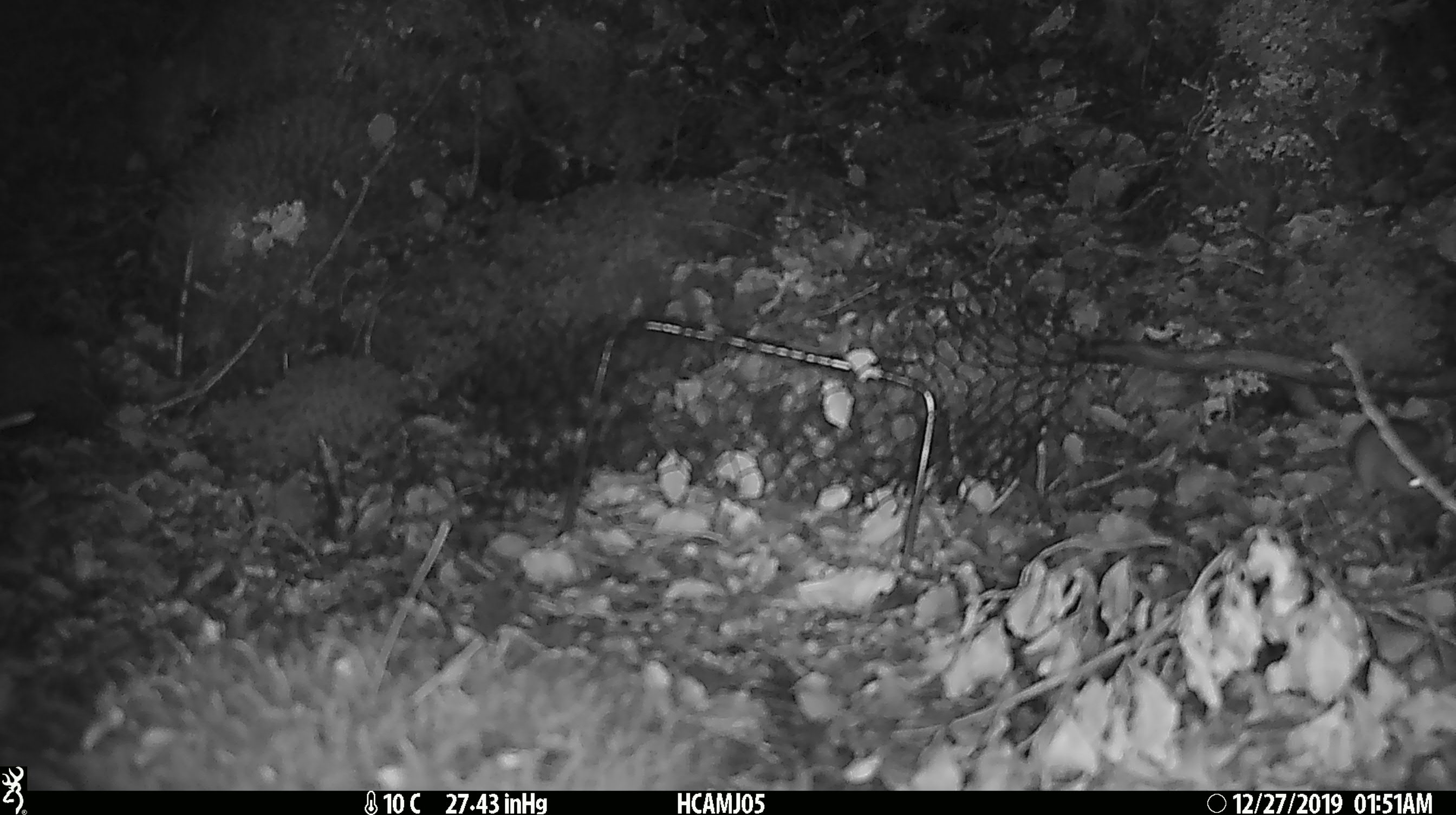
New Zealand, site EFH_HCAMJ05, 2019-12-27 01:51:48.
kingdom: Animalia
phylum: Chordata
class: Mammalia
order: Rodentia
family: Muridae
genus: Mus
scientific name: Mus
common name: mouse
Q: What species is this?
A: Mouse (Mus).